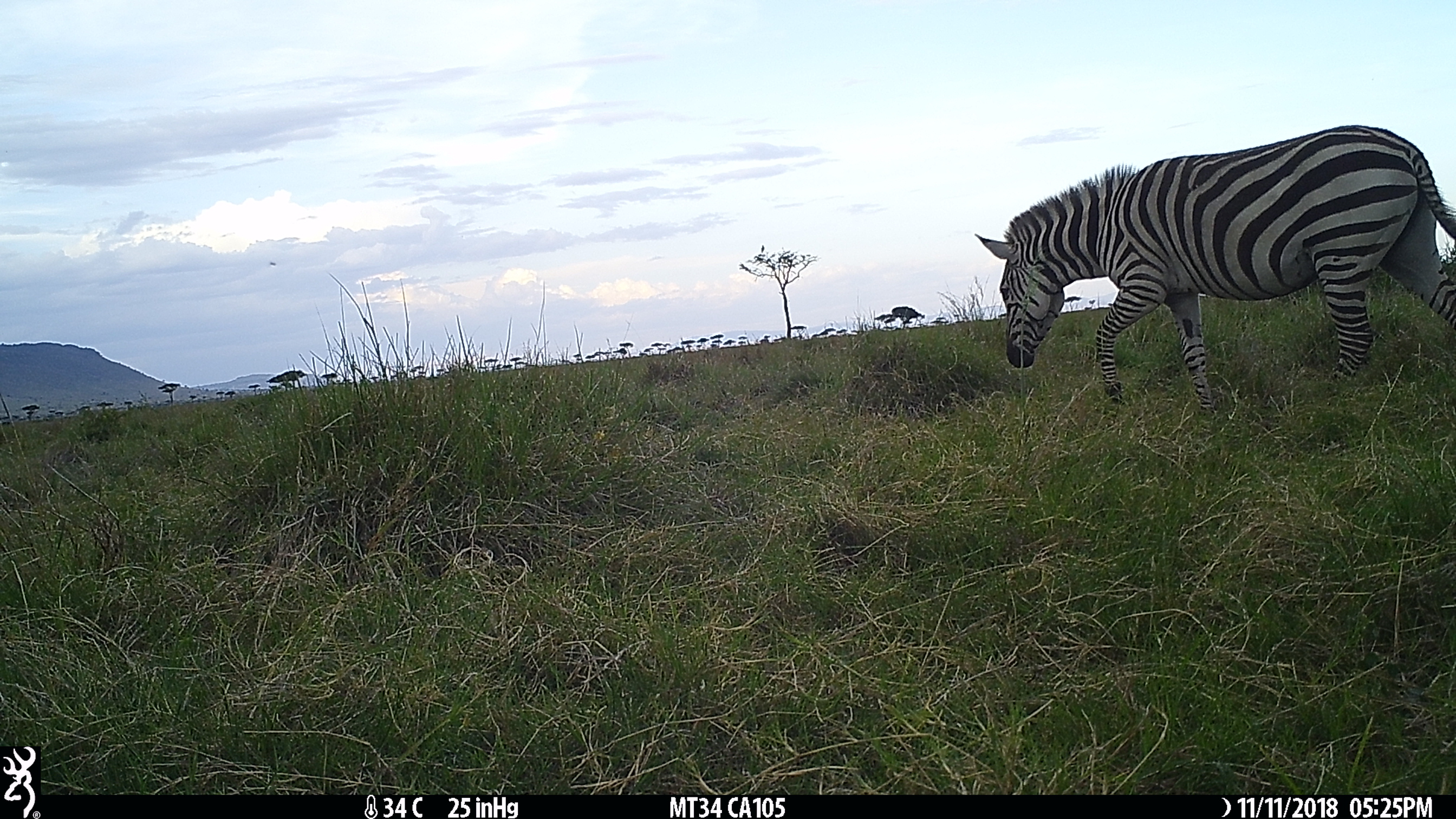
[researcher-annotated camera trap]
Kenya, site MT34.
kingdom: Animalia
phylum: Chordata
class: Mammalia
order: Perissodactyla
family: Equidae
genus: Equus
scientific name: Equus quagga burchellii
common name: burchell's zebra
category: zebra